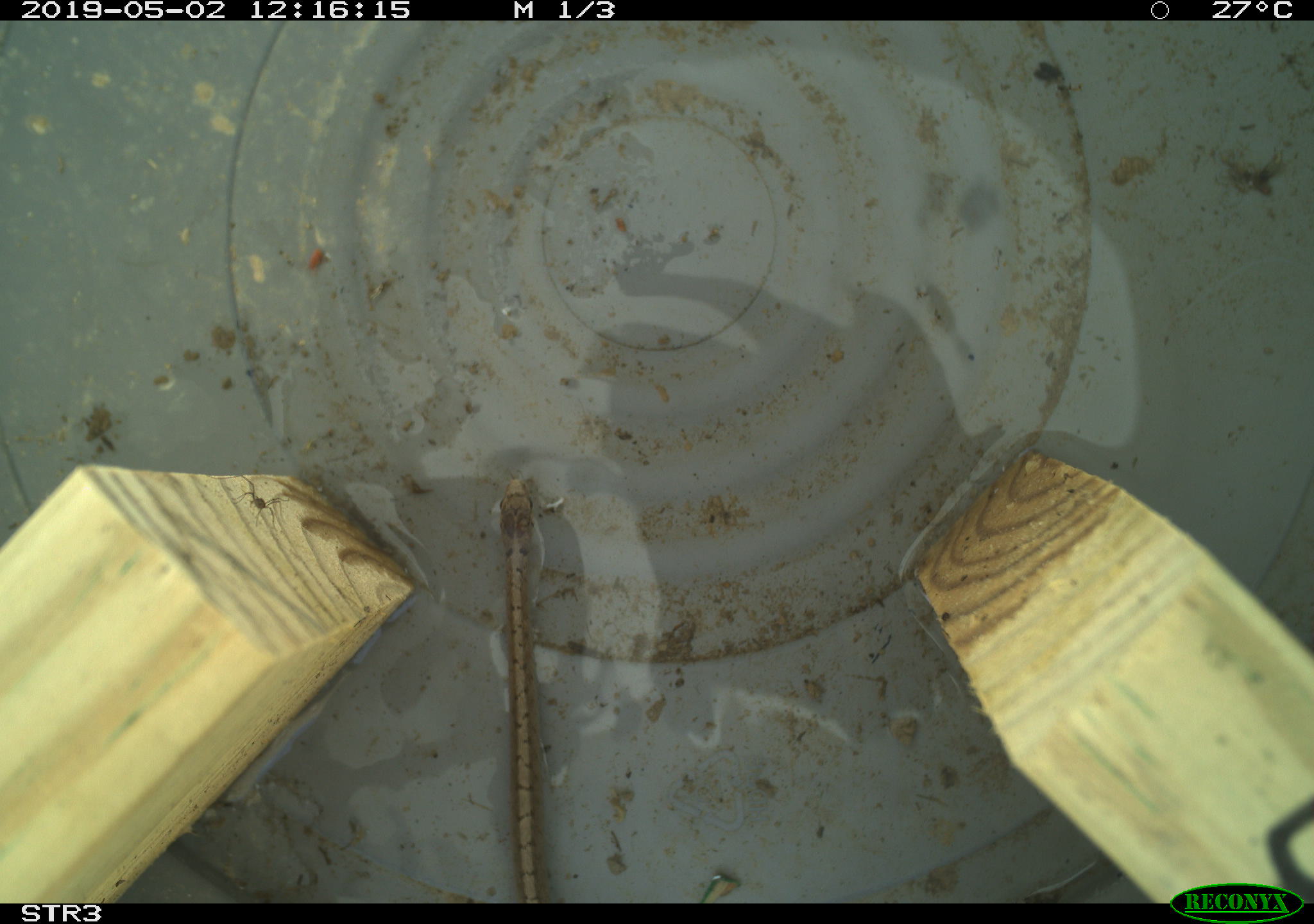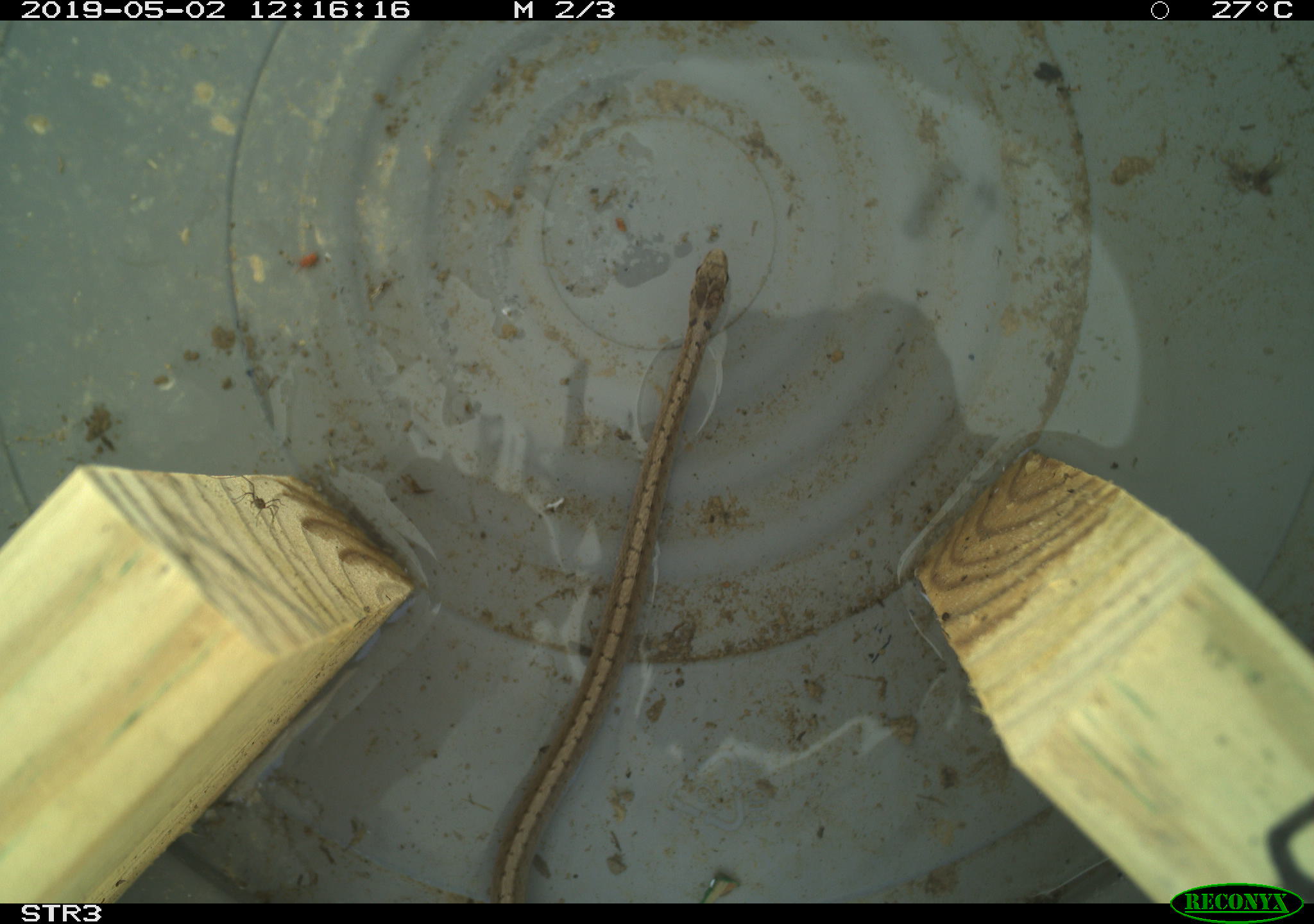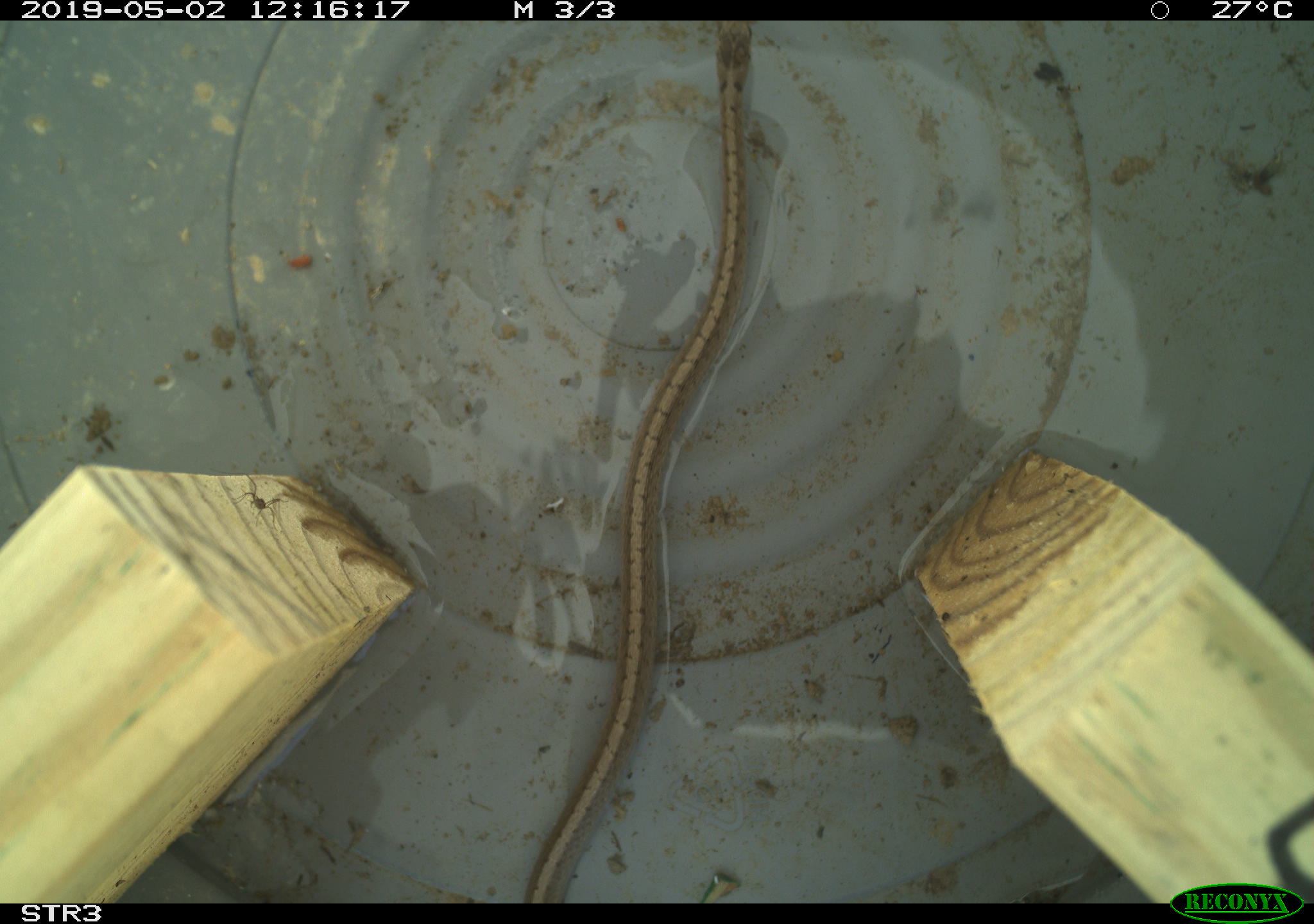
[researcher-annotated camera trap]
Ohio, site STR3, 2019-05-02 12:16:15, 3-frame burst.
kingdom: Animalia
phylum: Chordata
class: Reptilia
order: Squamata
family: Colubridae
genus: Storeria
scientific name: Storeria dekayi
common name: dekay's brownsnake